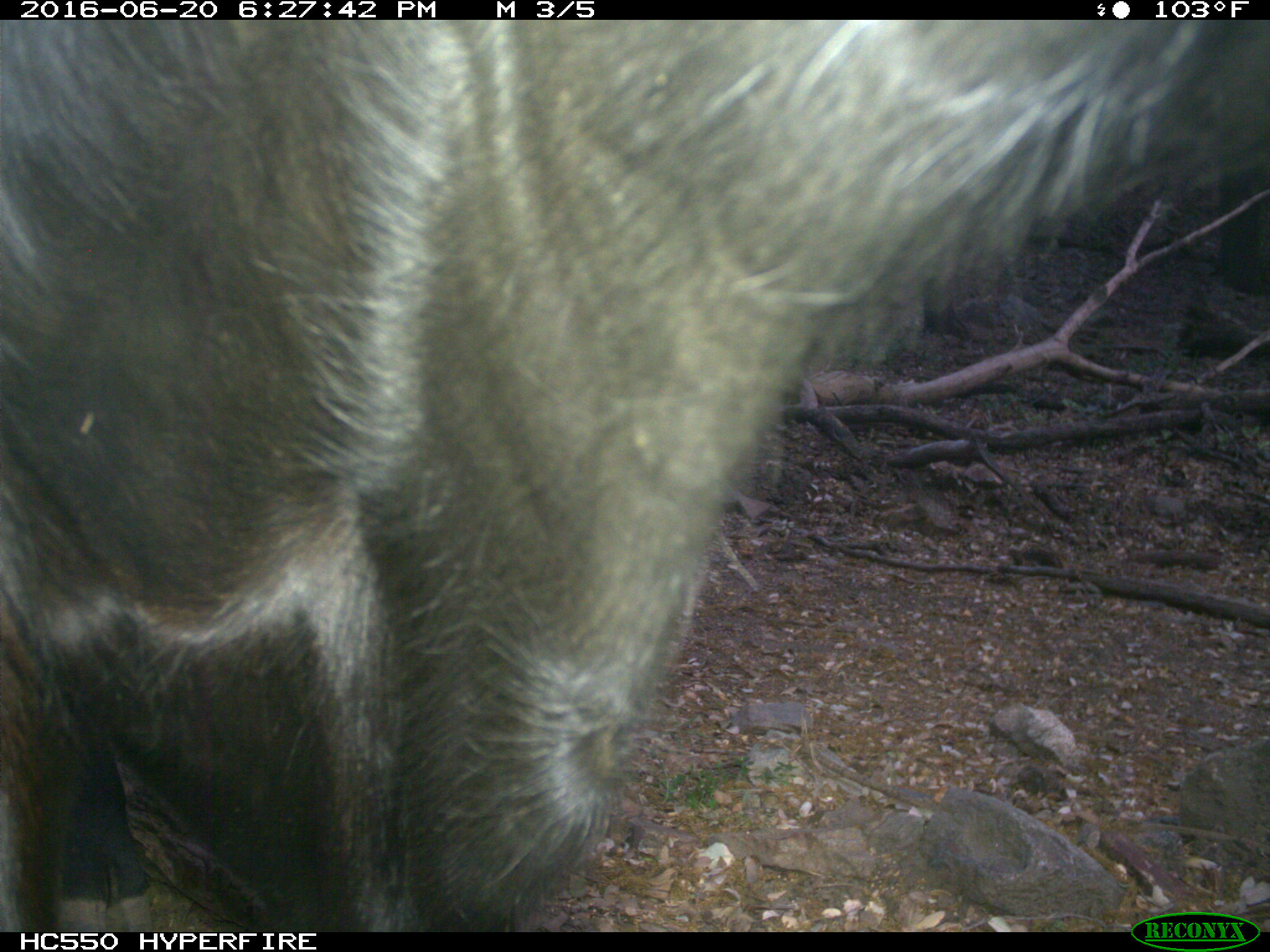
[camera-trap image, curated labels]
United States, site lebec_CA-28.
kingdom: Animalia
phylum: Chordata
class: Mammalia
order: Artiodactyla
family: Bovidae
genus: Bos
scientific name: Bos taurus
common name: domestic cow